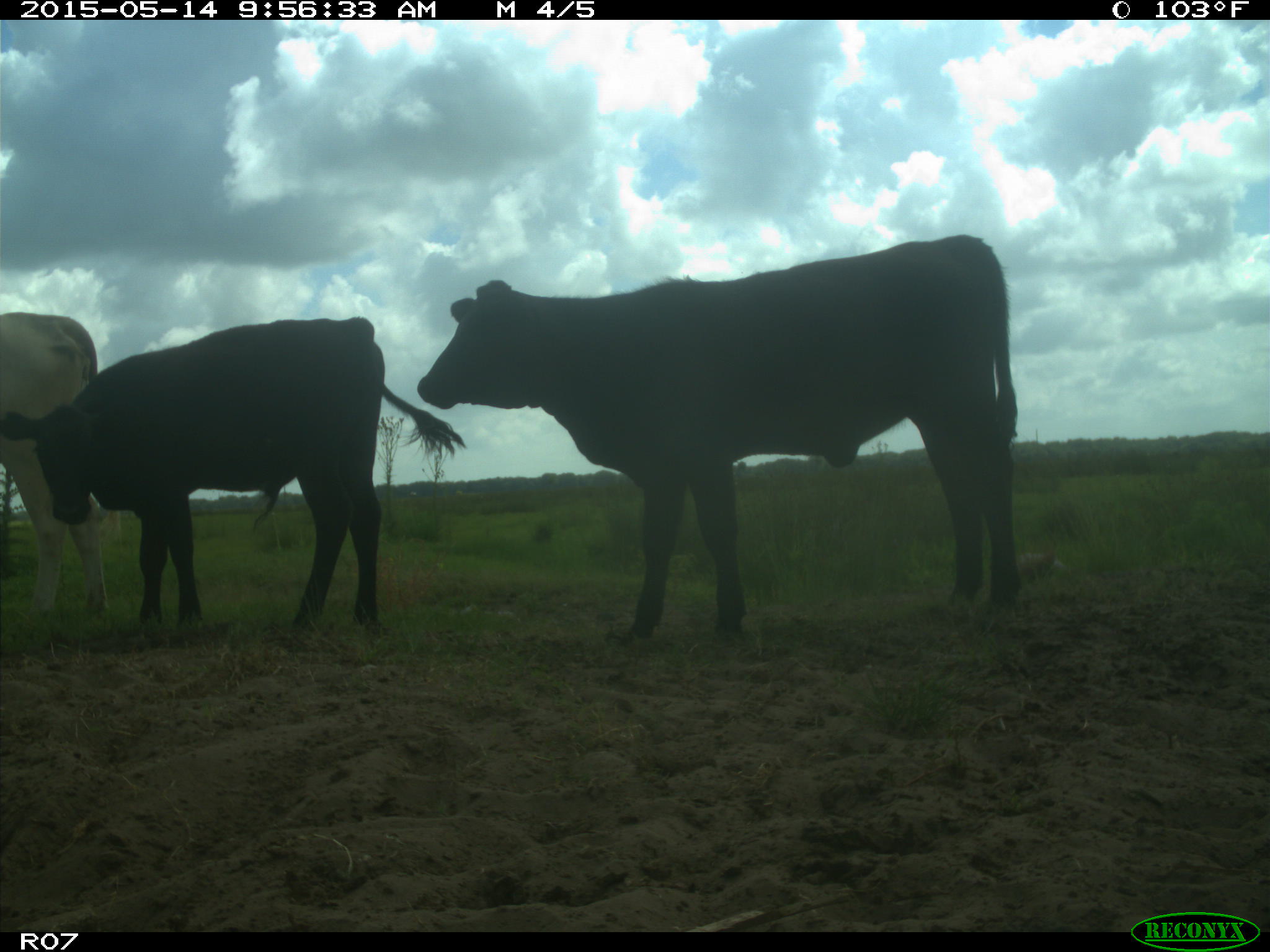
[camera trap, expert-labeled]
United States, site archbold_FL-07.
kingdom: Animalia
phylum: Chordata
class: Mammalia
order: Artiodactyla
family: Bovidae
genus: Bos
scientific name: Bos taurus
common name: domestic cow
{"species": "Bos taurus (domestic cow)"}